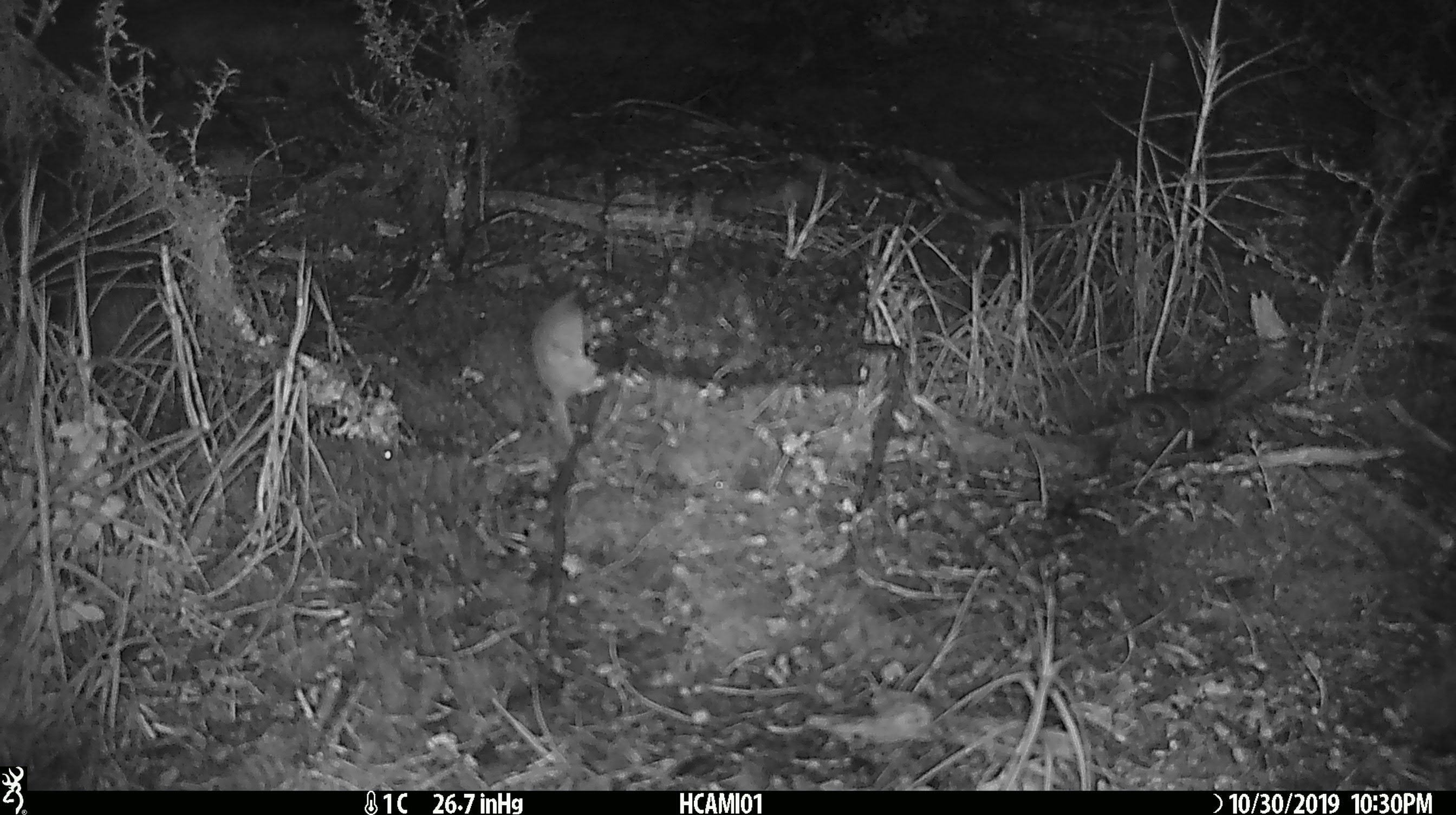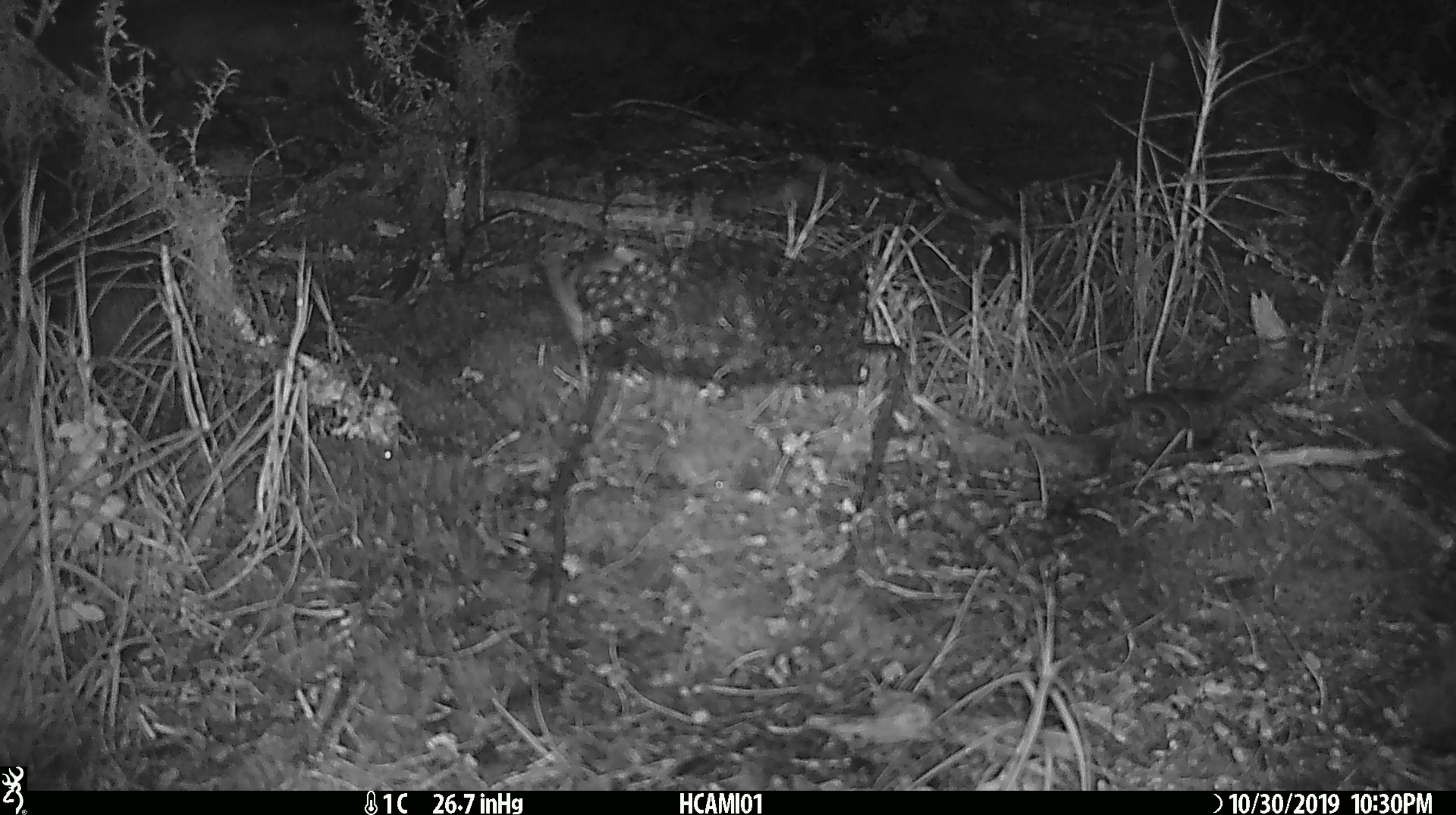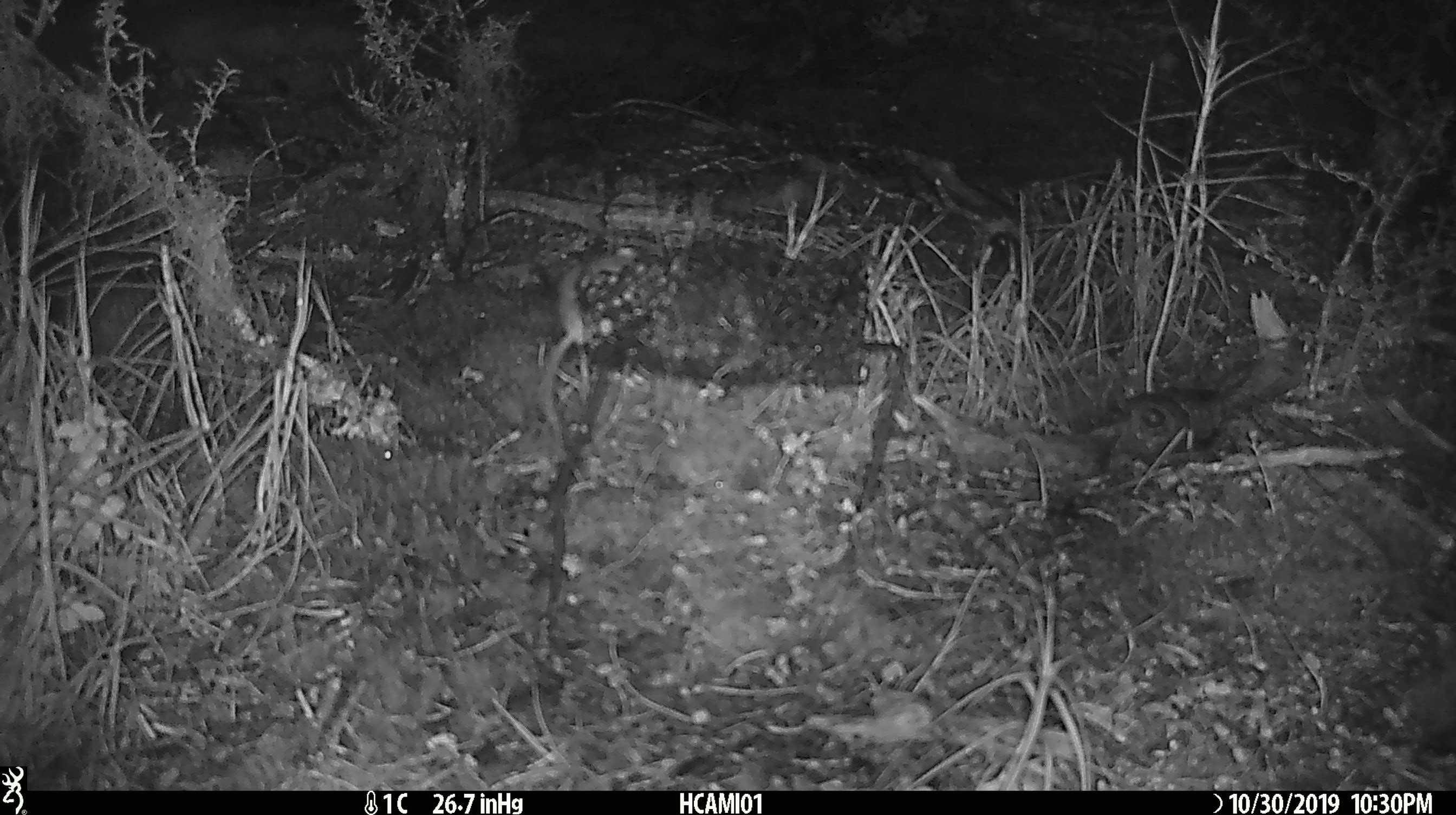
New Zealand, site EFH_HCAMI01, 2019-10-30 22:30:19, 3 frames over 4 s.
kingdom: Animalia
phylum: Chordata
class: Mammalia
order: Rodentia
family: Muridae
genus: Mus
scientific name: Mus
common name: mouse